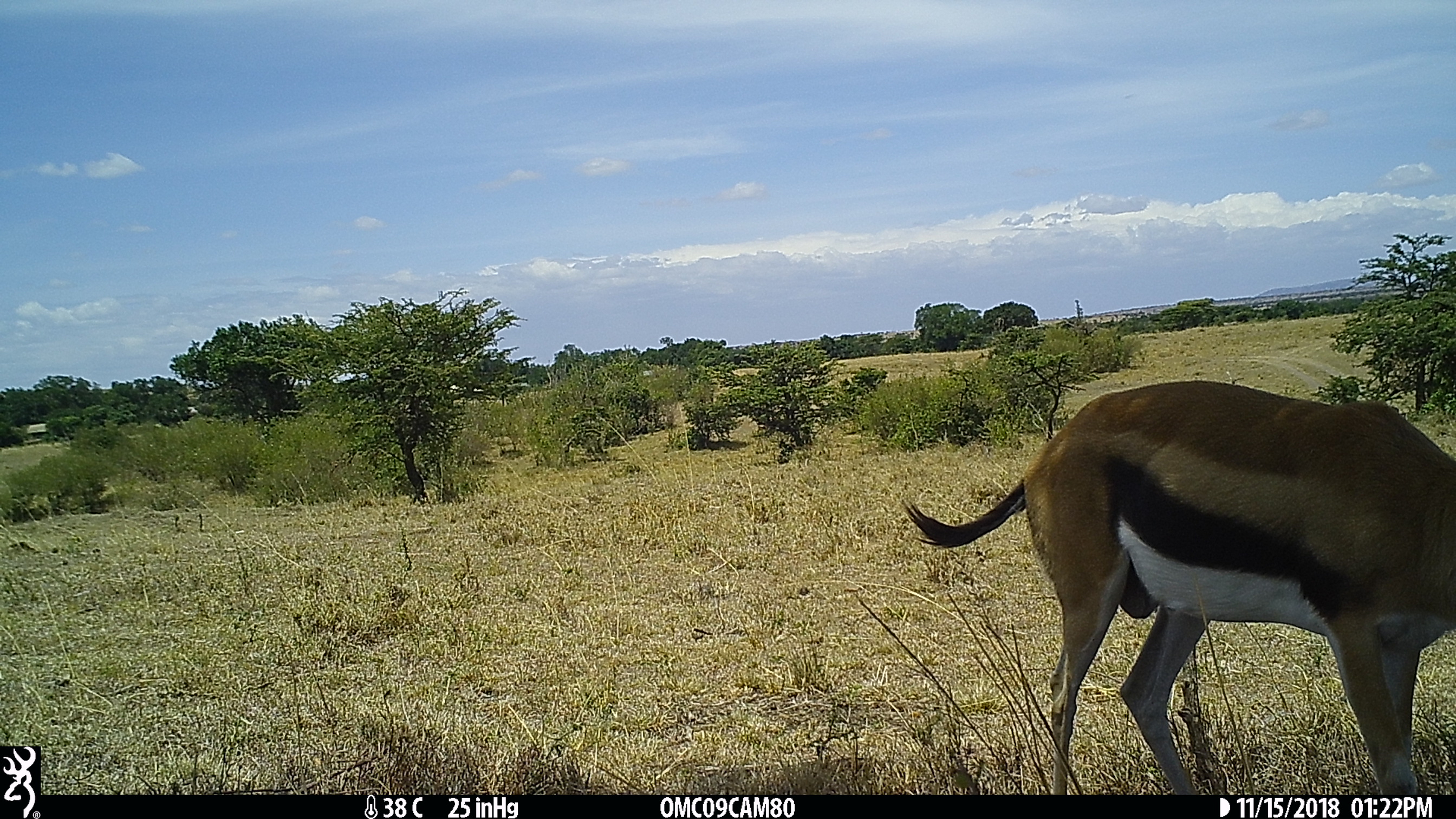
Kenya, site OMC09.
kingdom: Animalia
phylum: Chordata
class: Mammalia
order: Artiodactyla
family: Bovidae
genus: Eudorcas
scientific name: Eudorcas thomsonii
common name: thomon's gazelle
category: gazelle thomsons